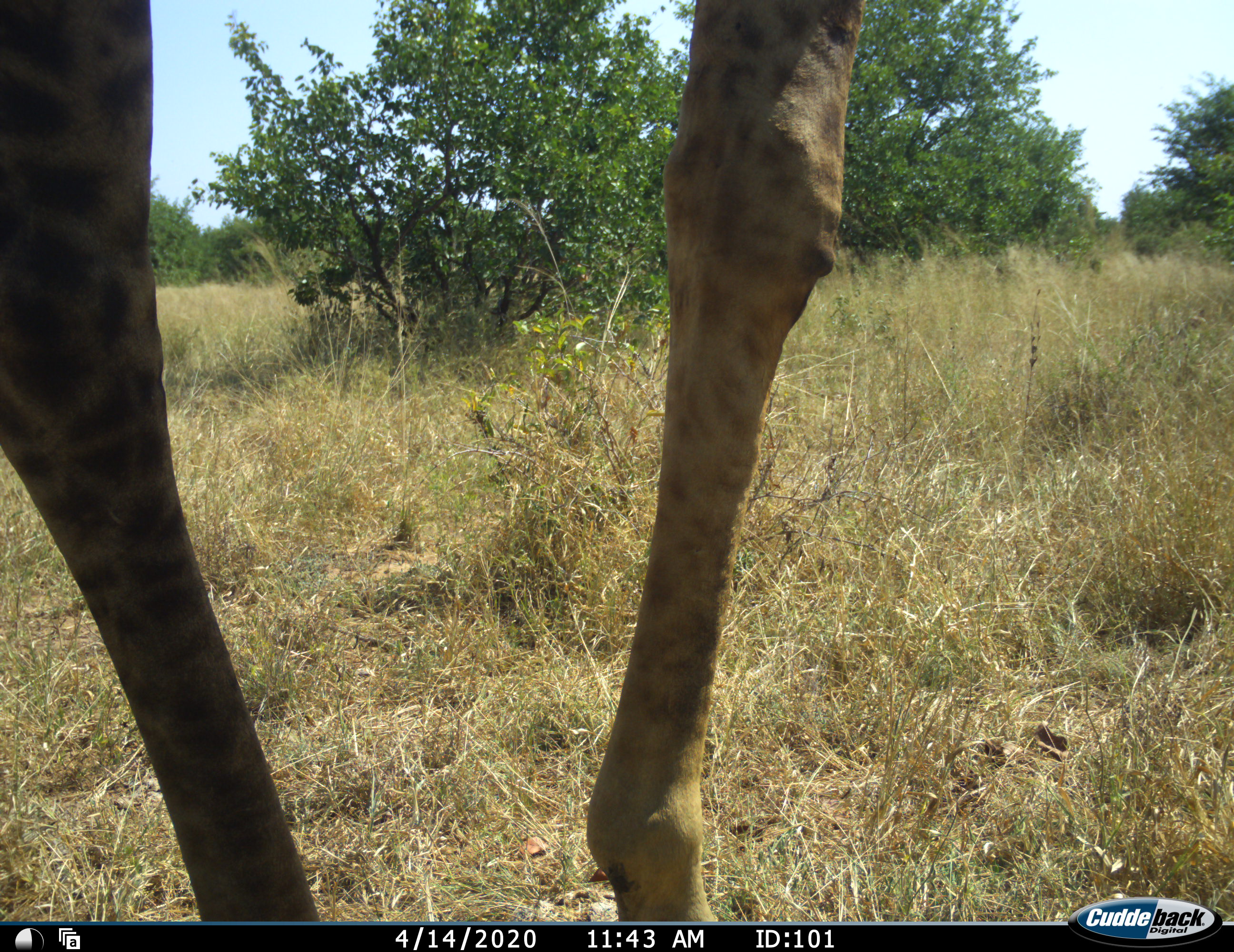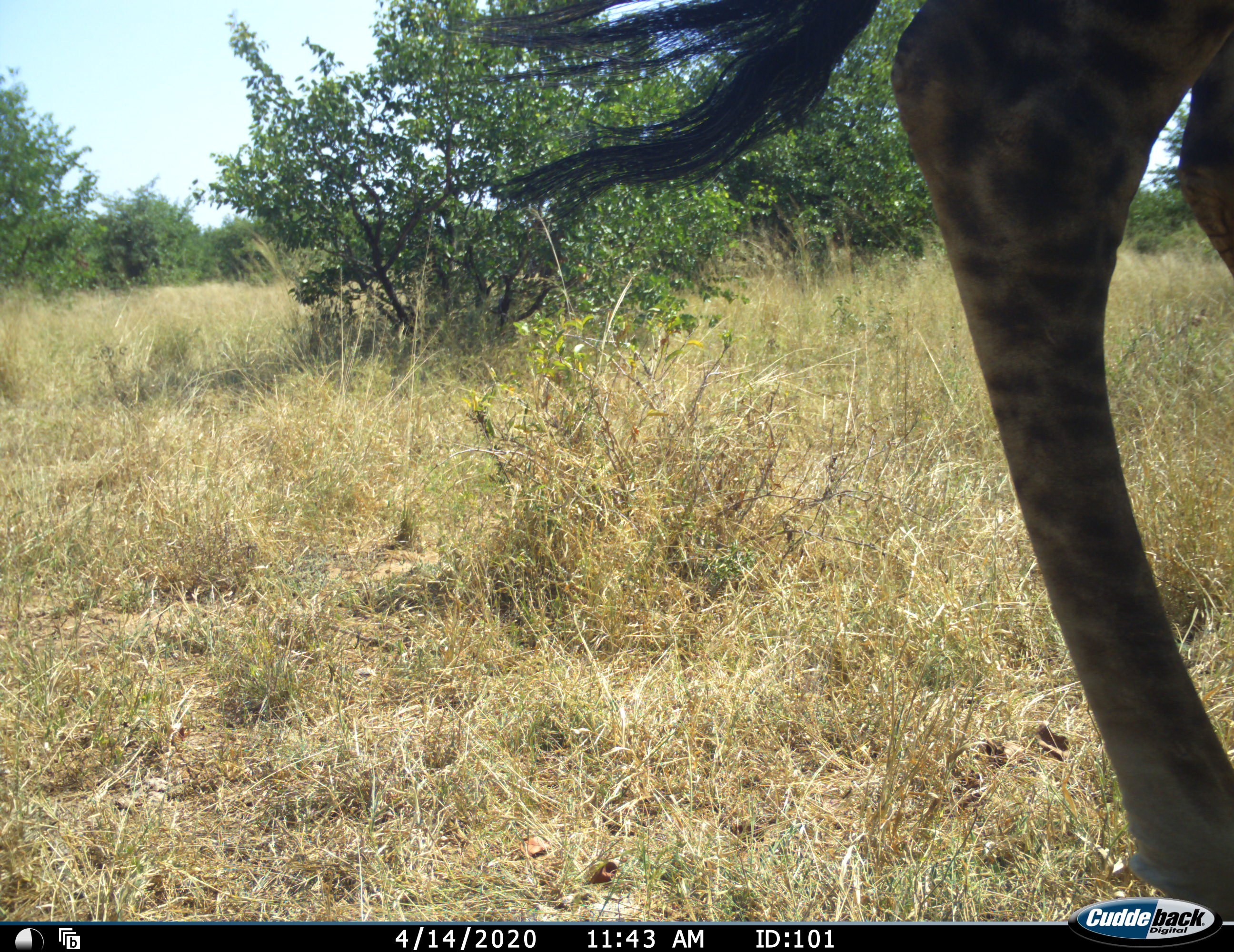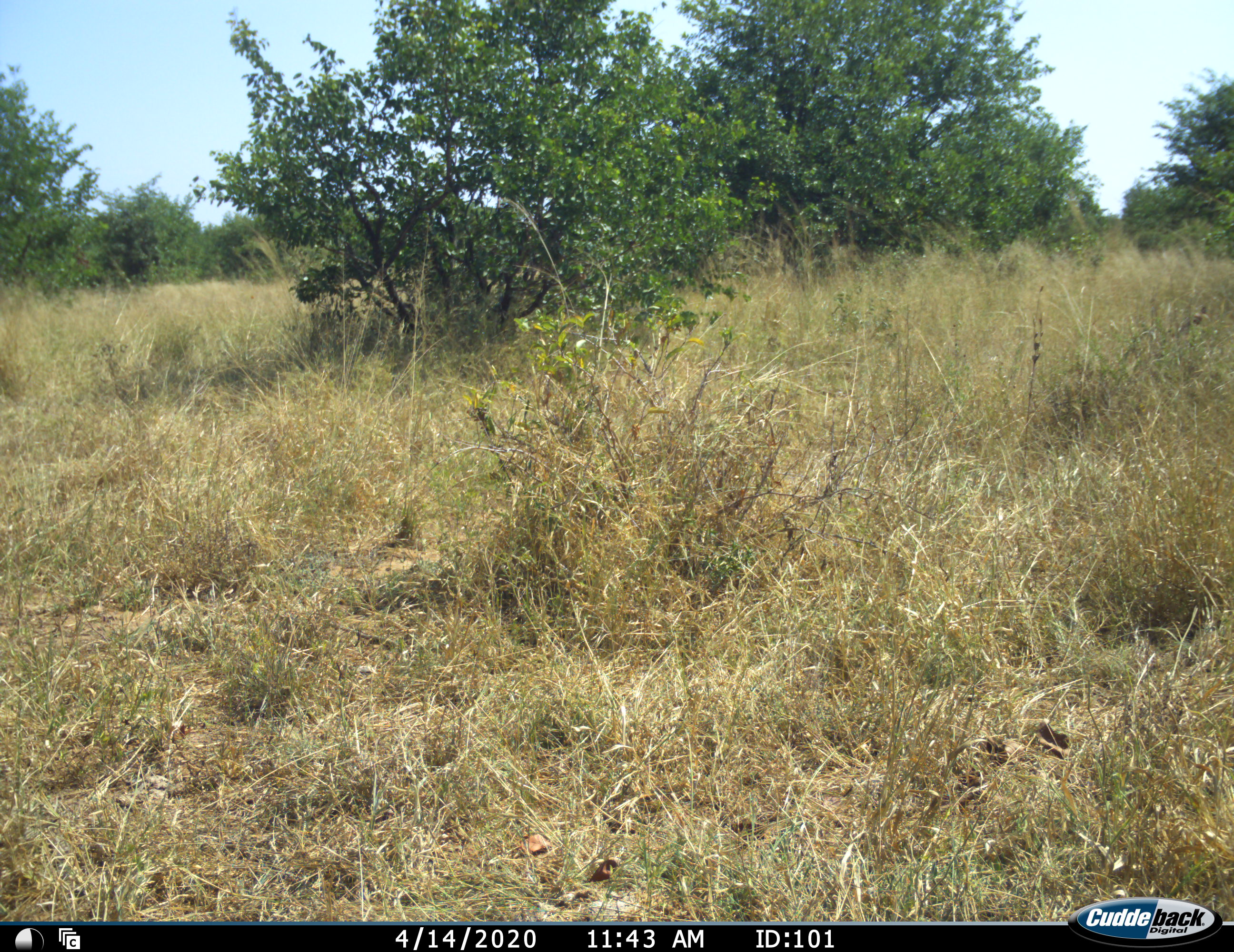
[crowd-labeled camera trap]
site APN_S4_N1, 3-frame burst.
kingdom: Animalia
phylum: Chordata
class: Mammalia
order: Artiodactyla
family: Giraffidae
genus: Giraffa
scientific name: Giraffa camelopardalis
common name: giraffe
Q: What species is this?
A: Giraffe (Giraffa camelopardalis).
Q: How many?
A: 1.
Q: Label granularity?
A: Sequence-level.